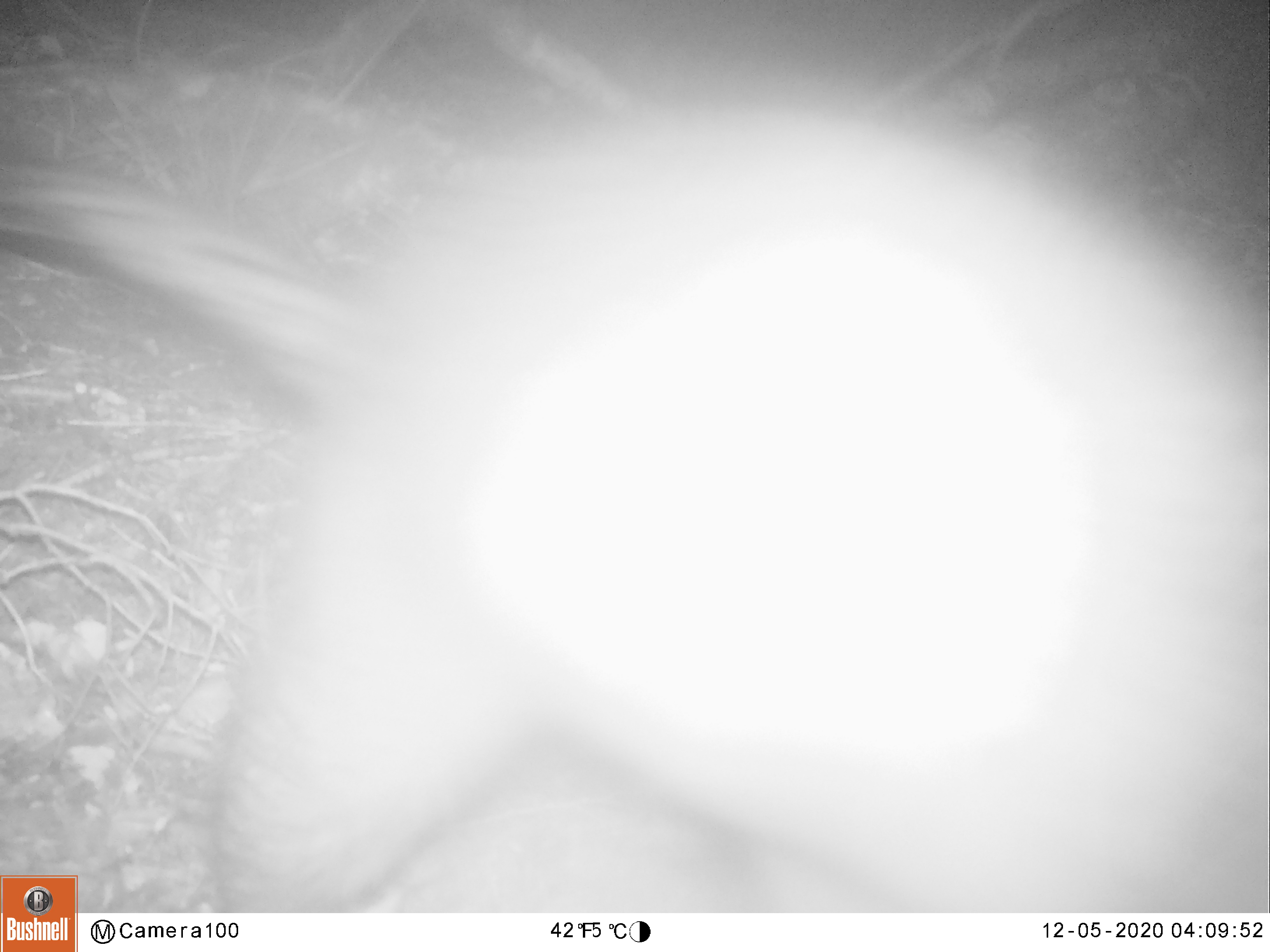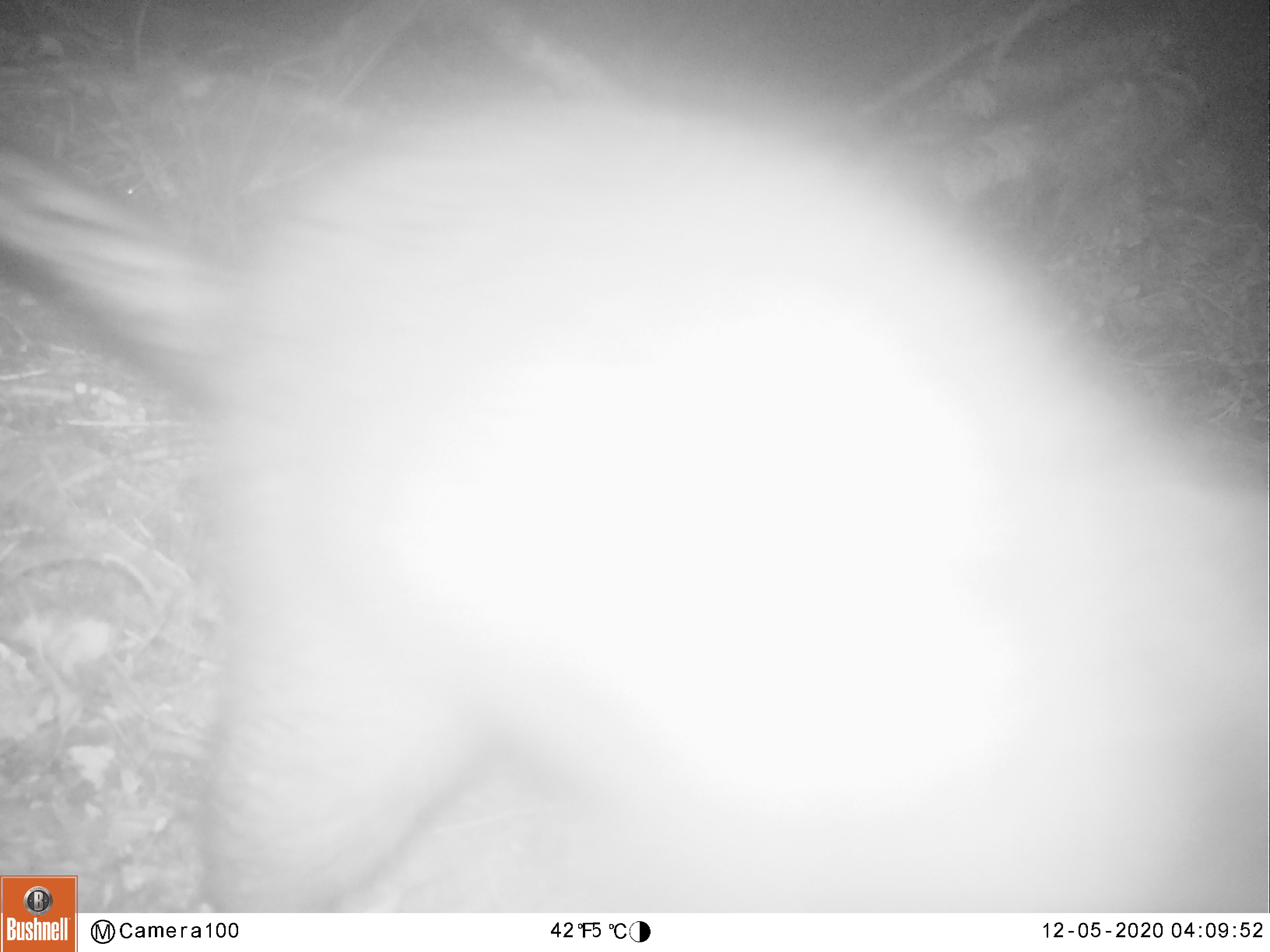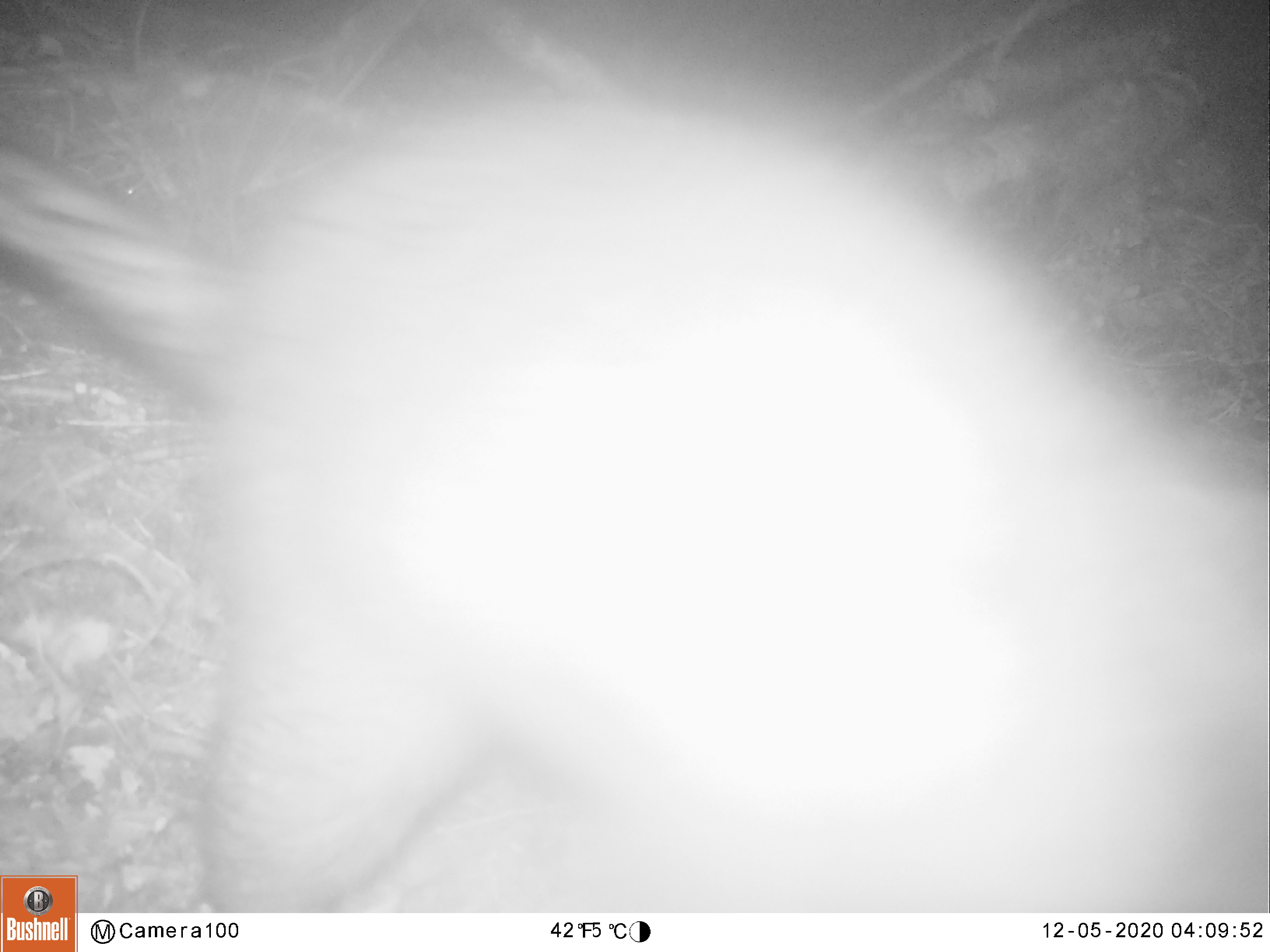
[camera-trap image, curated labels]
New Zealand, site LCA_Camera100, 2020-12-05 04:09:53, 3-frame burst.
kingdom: Animalia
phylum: Chordata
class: Mammalia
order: Diprotodontia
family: Phalangeridae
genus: Trichosurus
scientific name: Trichosurus vulpecula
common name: common brushtail possum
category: possum